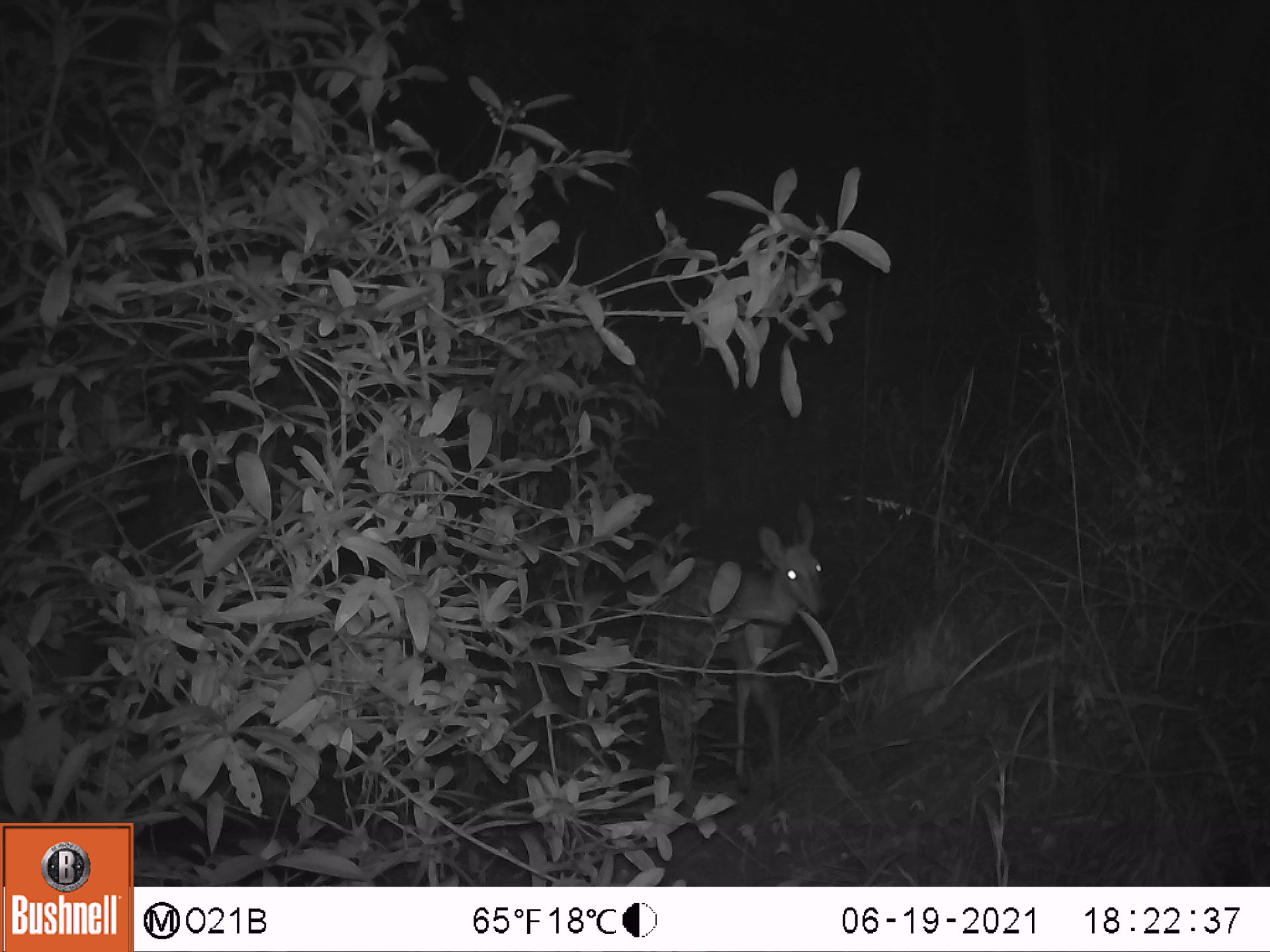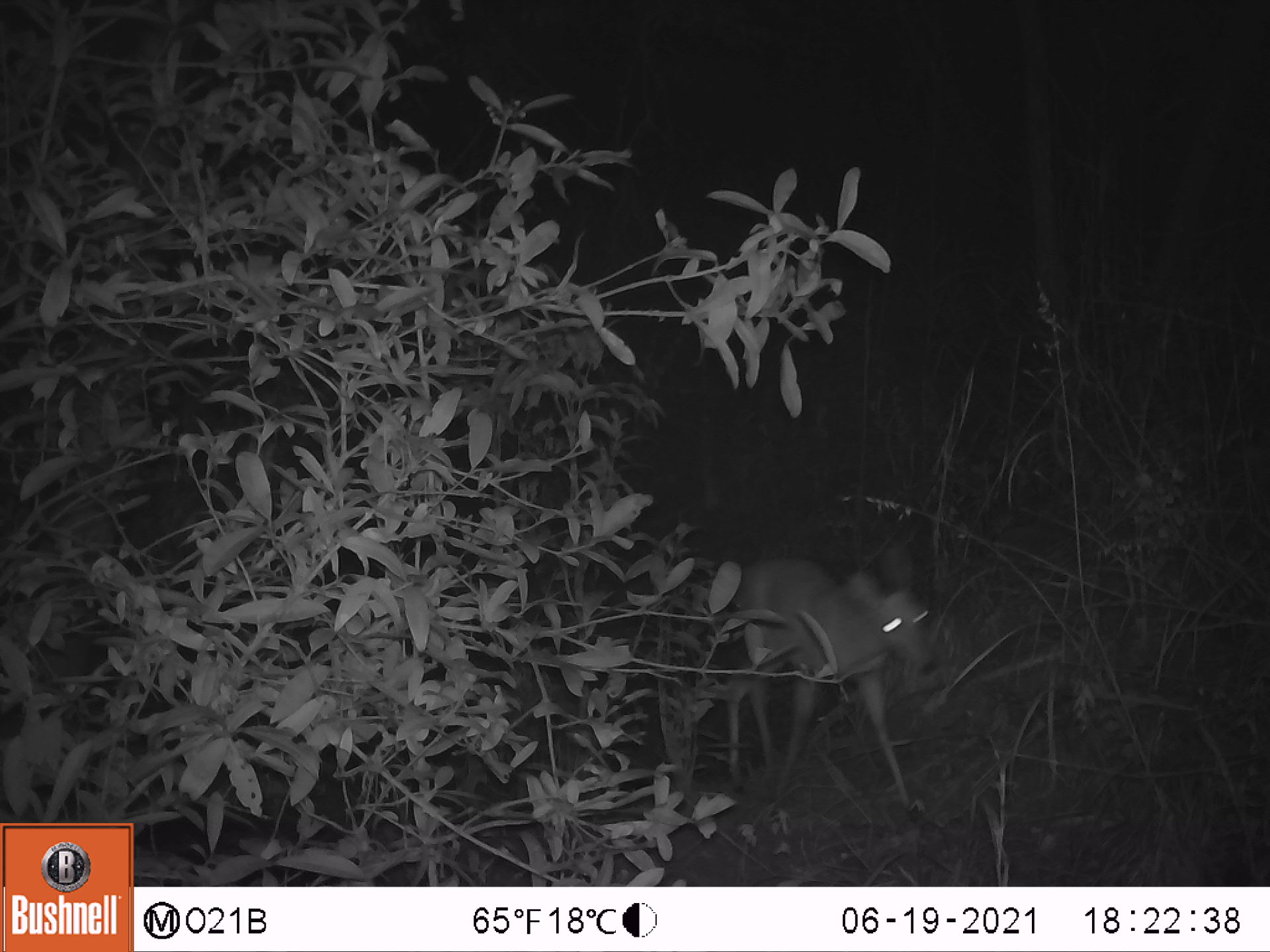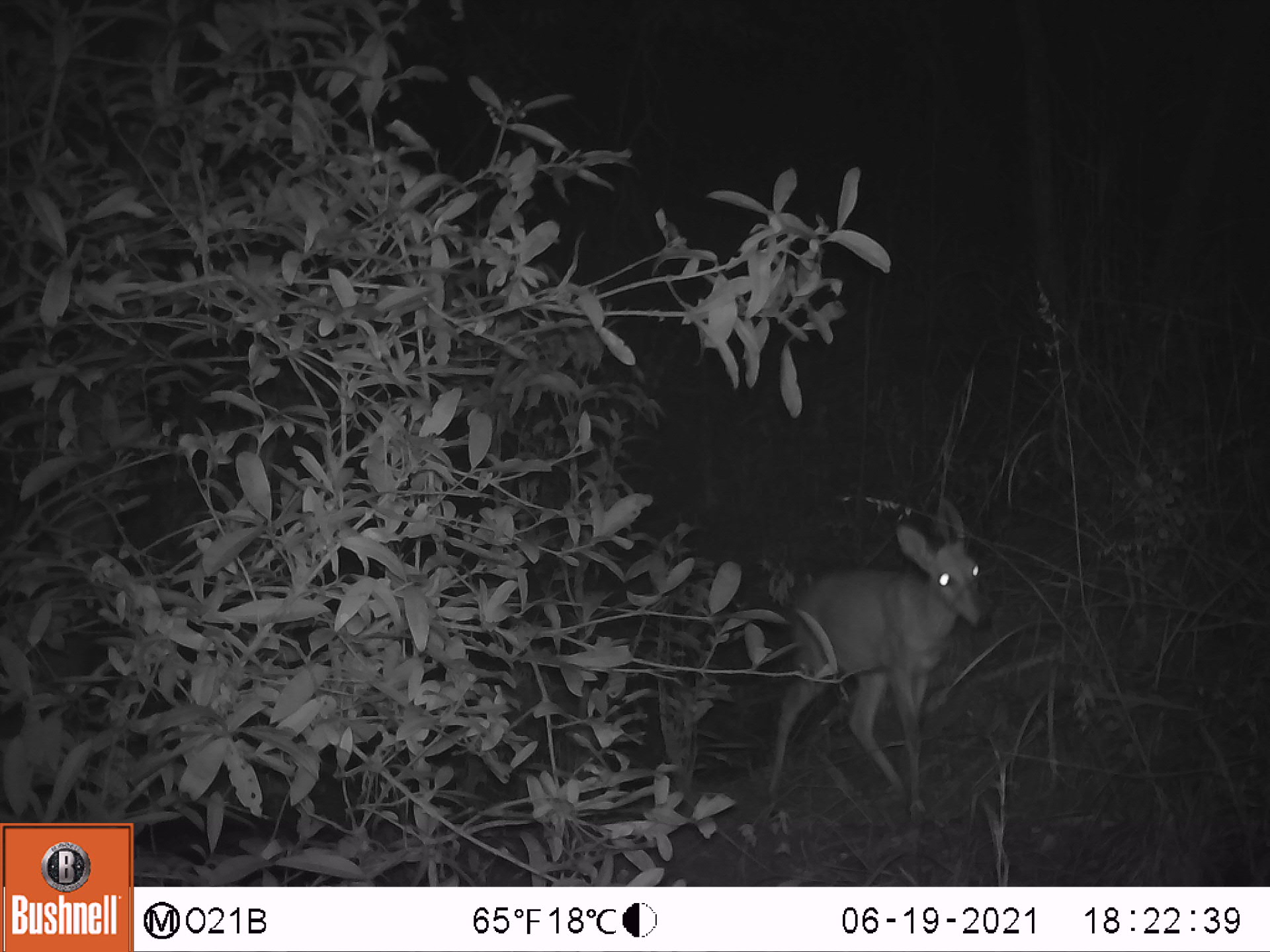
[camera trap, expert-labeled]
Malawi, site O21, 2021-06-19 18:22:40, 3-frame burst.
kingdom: Animalia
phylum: Chordata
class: Mammalia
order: Artiodactyla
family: Bovidae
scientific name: Antilopinae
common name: small antelope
Small antelope (Antilopinae), count 1.